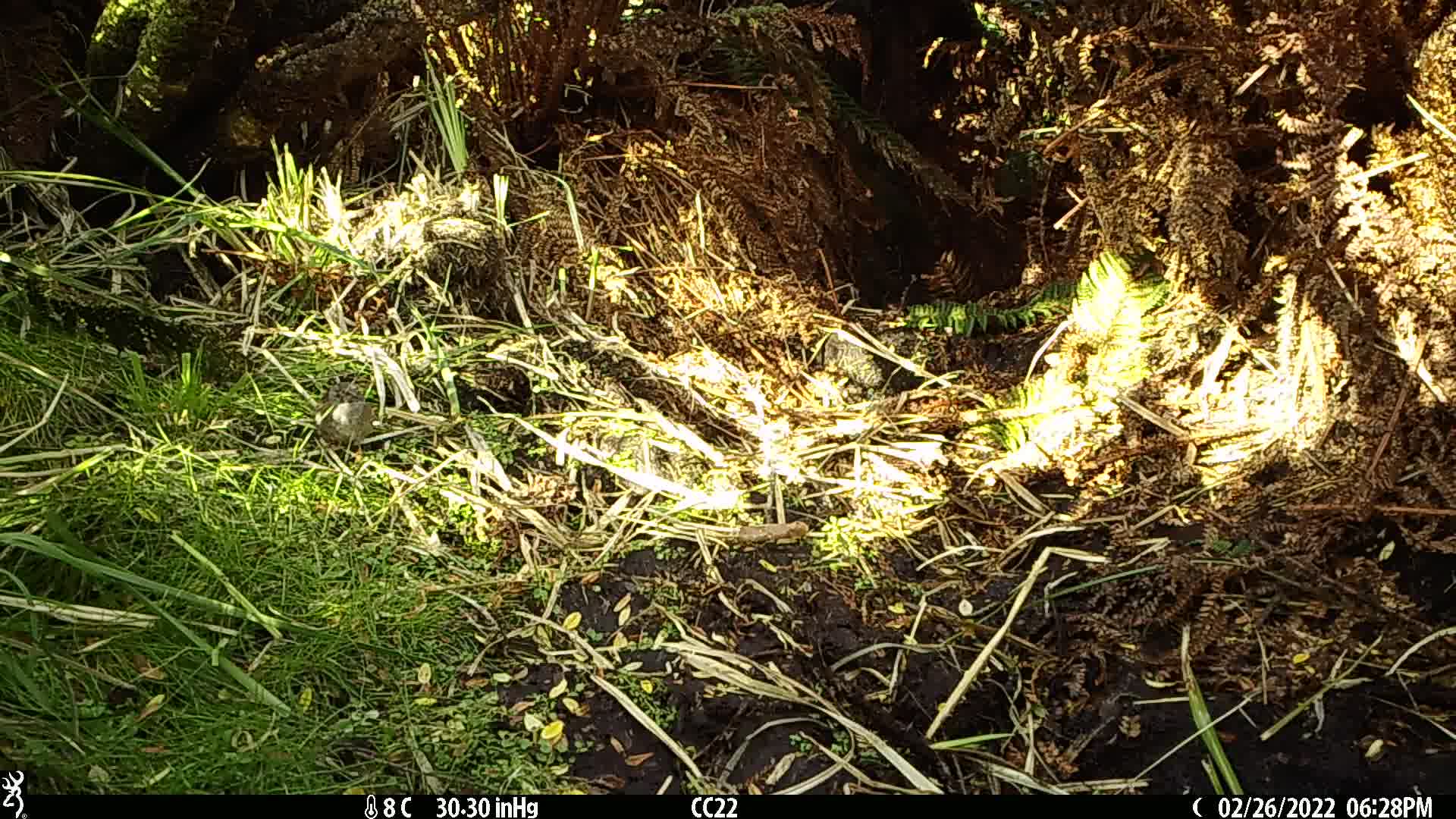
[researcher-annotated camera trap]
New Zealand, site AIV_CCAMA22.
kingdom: Animalia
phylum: Chordata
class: Aves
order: Passeriformes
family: Prunellidae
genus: Prunella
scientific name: Prunella modularis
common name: dunnock